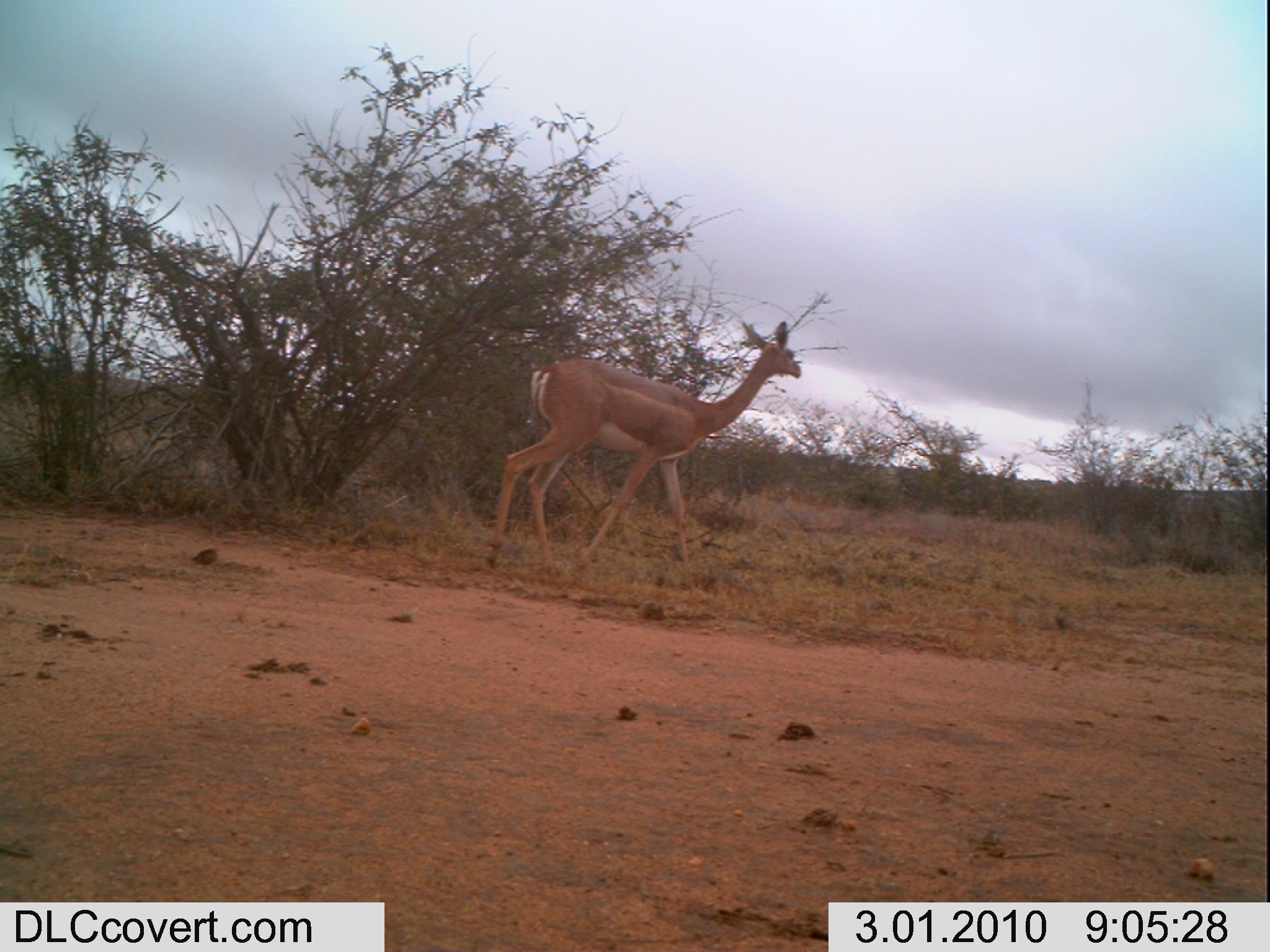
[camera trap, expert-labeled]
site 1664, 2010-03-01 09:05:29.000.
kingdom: Animalia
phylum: Chordata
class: Mammalia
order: Artiodactyla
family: Bovidae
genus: Litocranius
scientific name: Litocranius walleri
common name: gerenuk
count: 1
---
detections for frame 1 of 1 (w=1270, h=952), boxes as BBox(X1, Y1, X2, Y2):
litocranius walleri: BBox(481, 317, 800, 571)